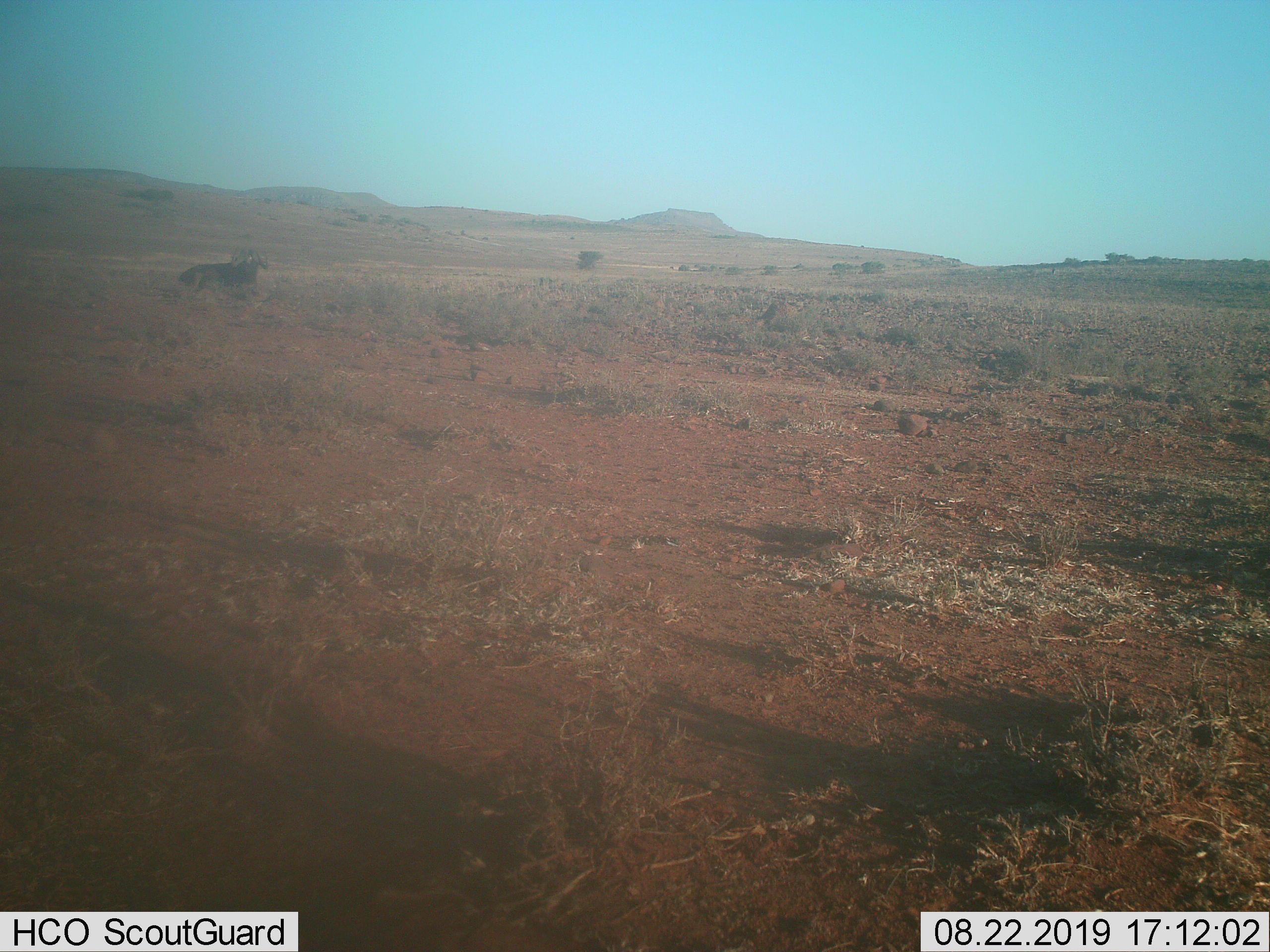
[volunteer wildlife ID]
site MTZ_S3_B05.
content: unidentified animal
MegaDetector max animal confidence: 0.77